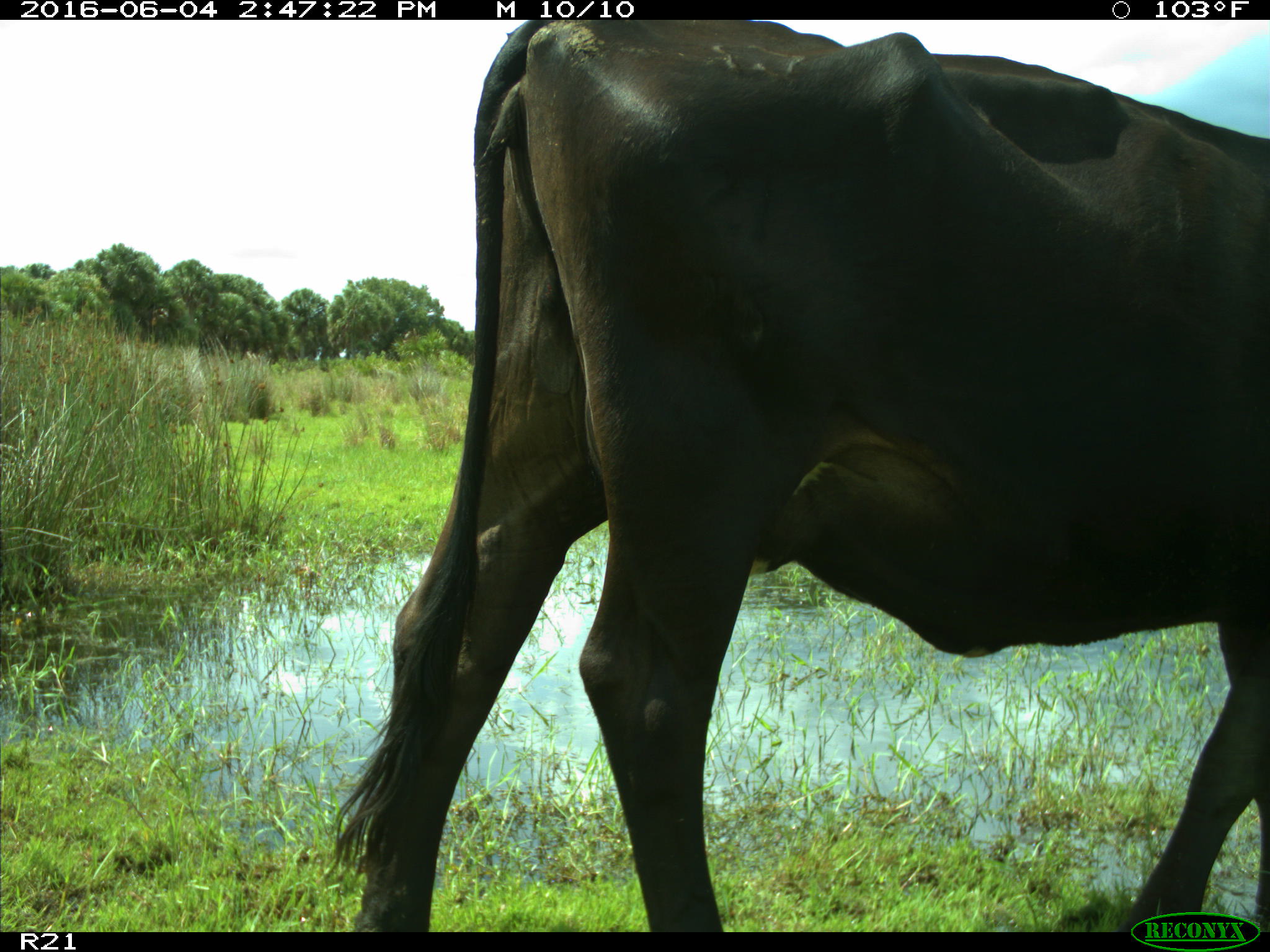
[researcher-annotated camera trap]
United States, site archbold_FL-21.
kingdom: Animalia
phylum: Chordata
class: Mammalia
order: Artiodactyla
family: Bovidae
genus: Bos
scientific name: Bos taurus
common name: domestic cow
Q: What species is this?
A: Bos taurus (domestic cow).